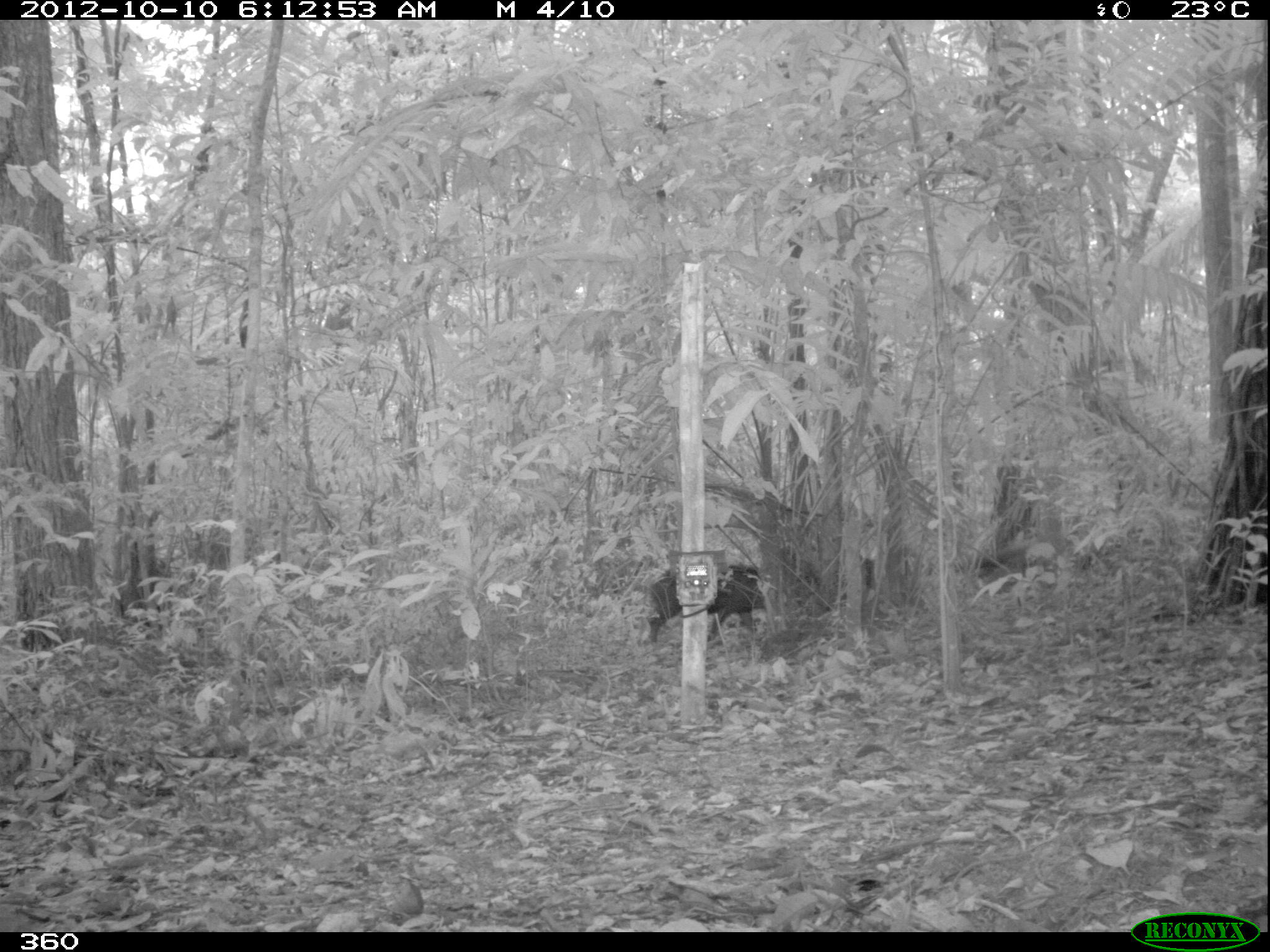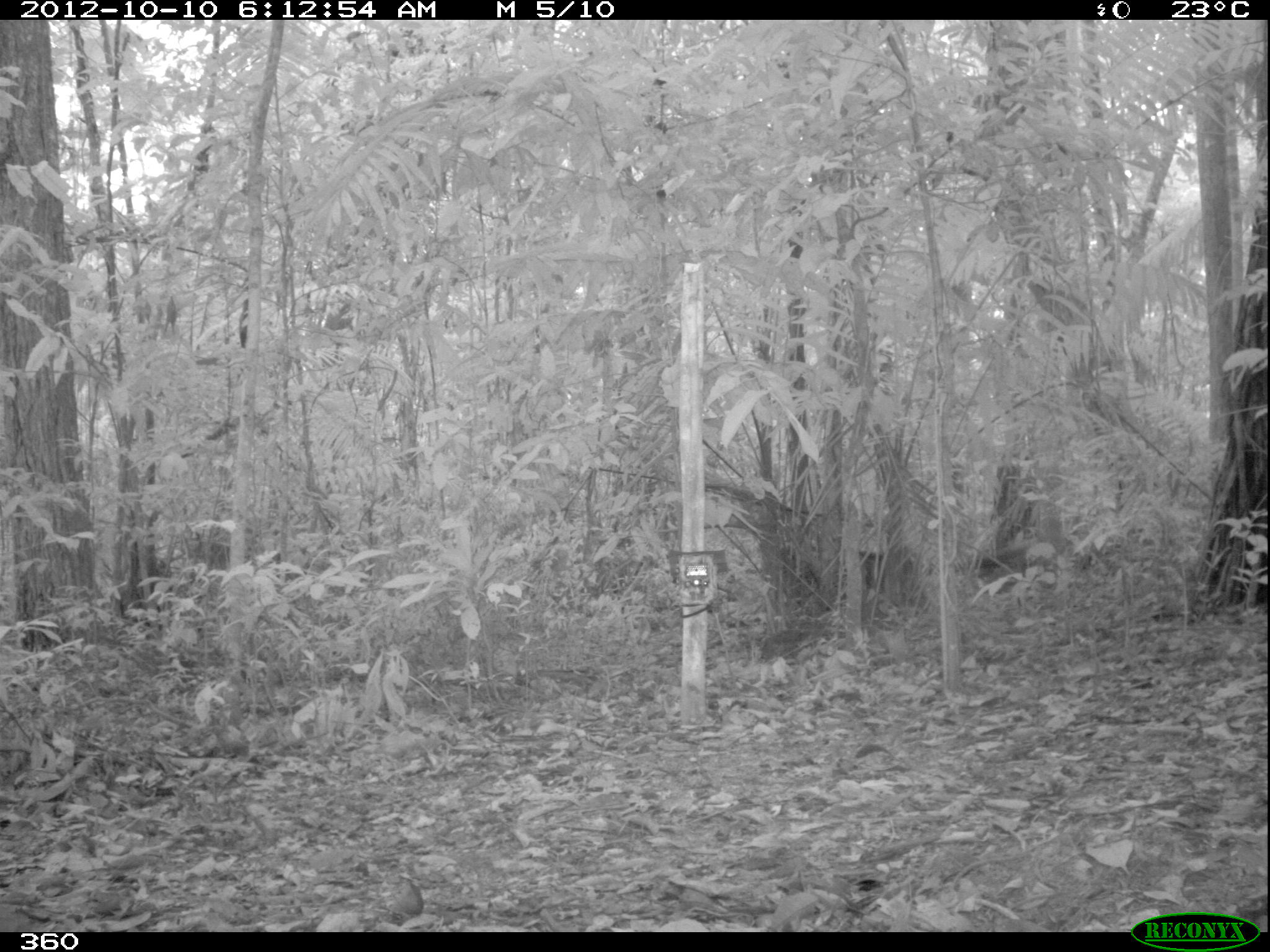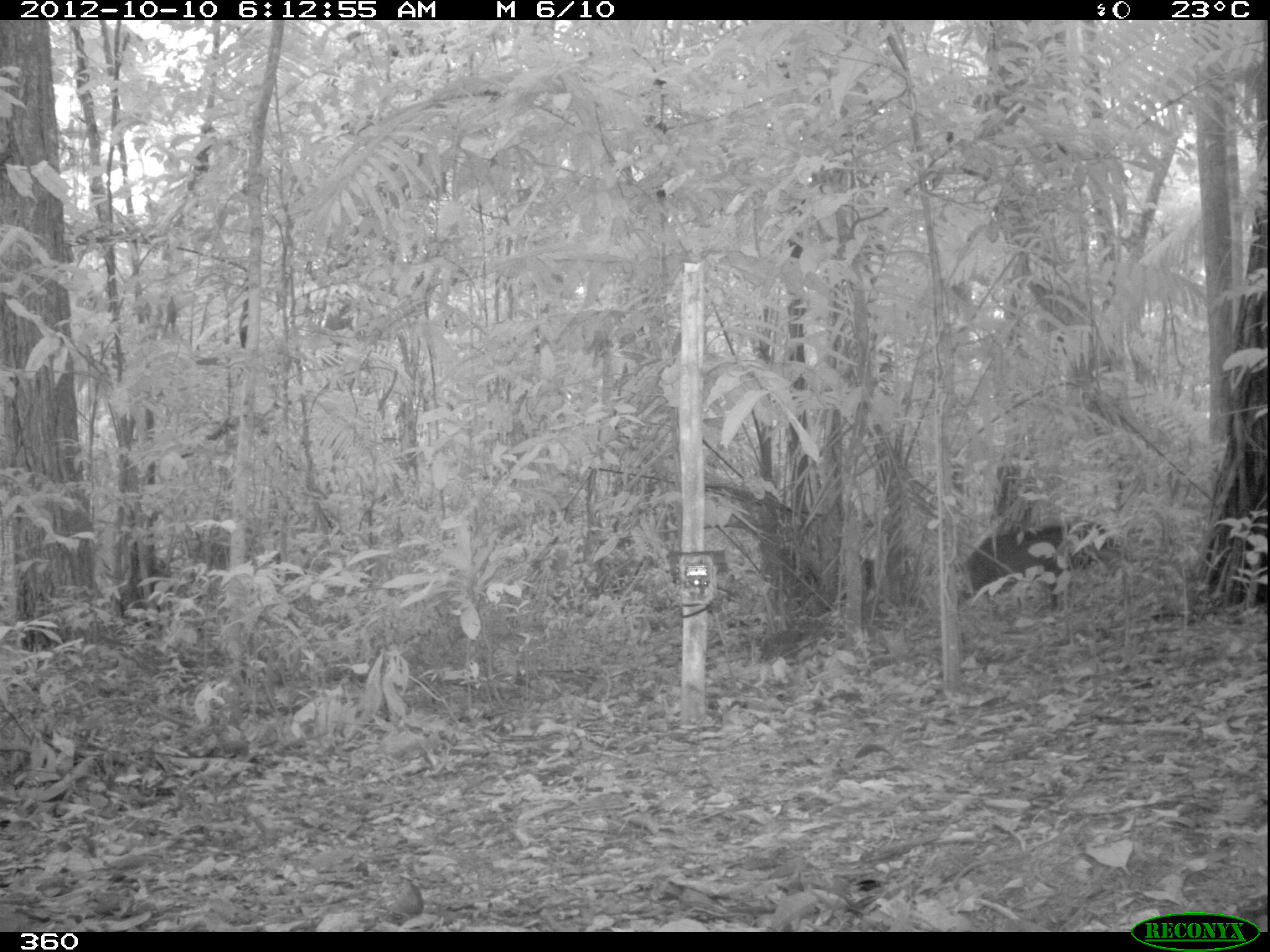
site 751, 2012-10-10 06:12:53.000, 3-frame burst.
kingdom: Animalia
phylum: Chordata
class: Mammalia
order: Artiodactyla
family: Tayassuidae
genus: Tayassu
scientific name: Tayassu pecari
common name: white-lipped peccary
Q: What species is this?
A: Tayassu pecari (white-lipped peccary).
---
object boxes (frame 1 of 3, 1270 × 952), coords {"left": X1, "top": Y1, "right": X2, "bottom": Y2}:
tayassu pecari: {"left": 642, "top": 561, "right": 767, "bottom": 644}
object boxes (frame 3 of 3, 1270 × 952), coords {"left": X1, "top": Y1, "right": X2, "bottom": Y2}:
tayassu pecari: {"left": 964, "top": 518, "right": 1121, "bottom": 611}